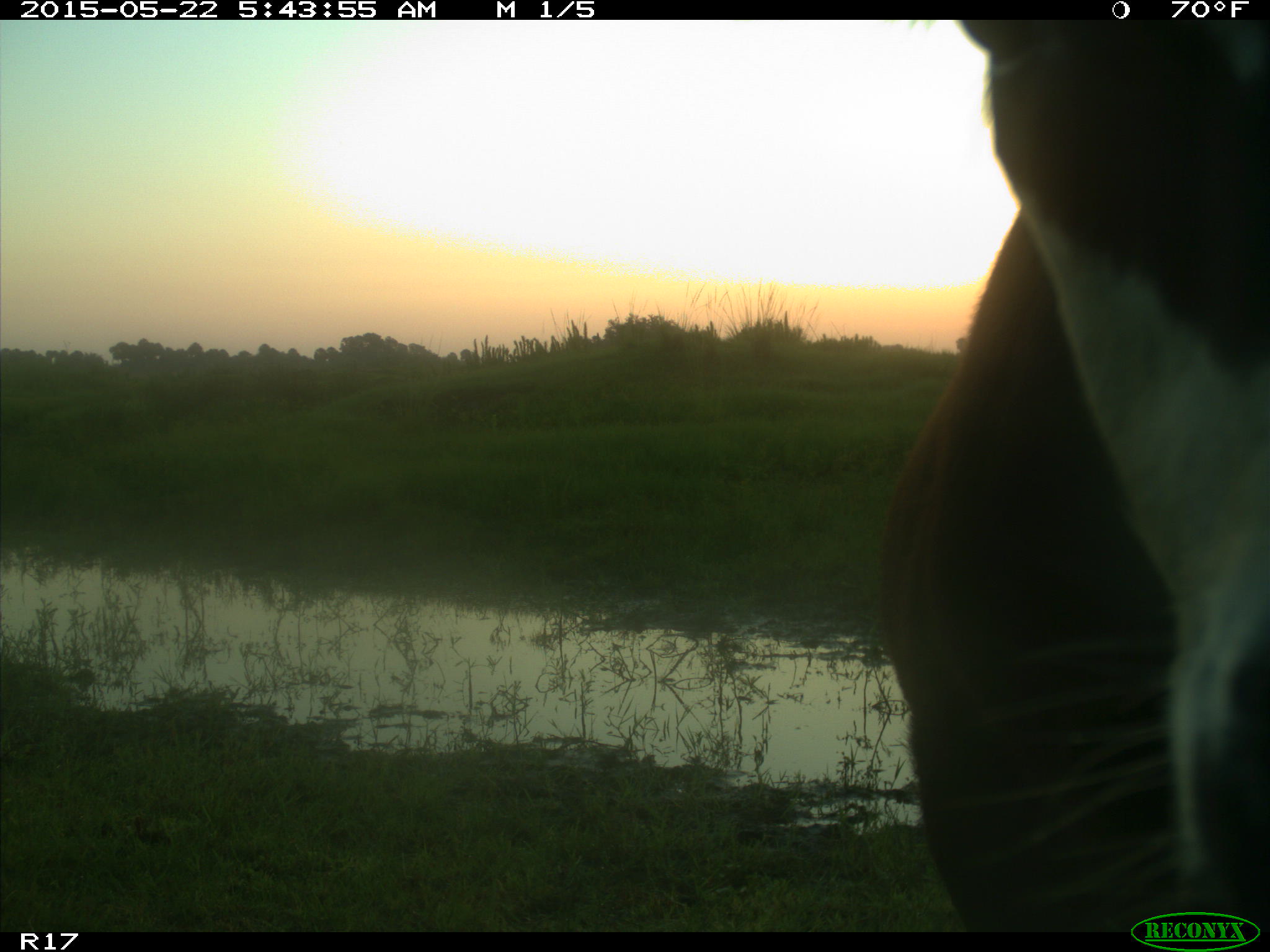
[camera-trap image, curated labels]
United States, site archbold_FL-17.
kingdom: Animalia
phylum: Chordata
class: Mammalia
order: Artiodactyla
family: Bovidae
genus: Bos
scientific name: Bos taurus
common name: domestic cow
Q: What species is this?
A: Bos taurus (domestic cow).